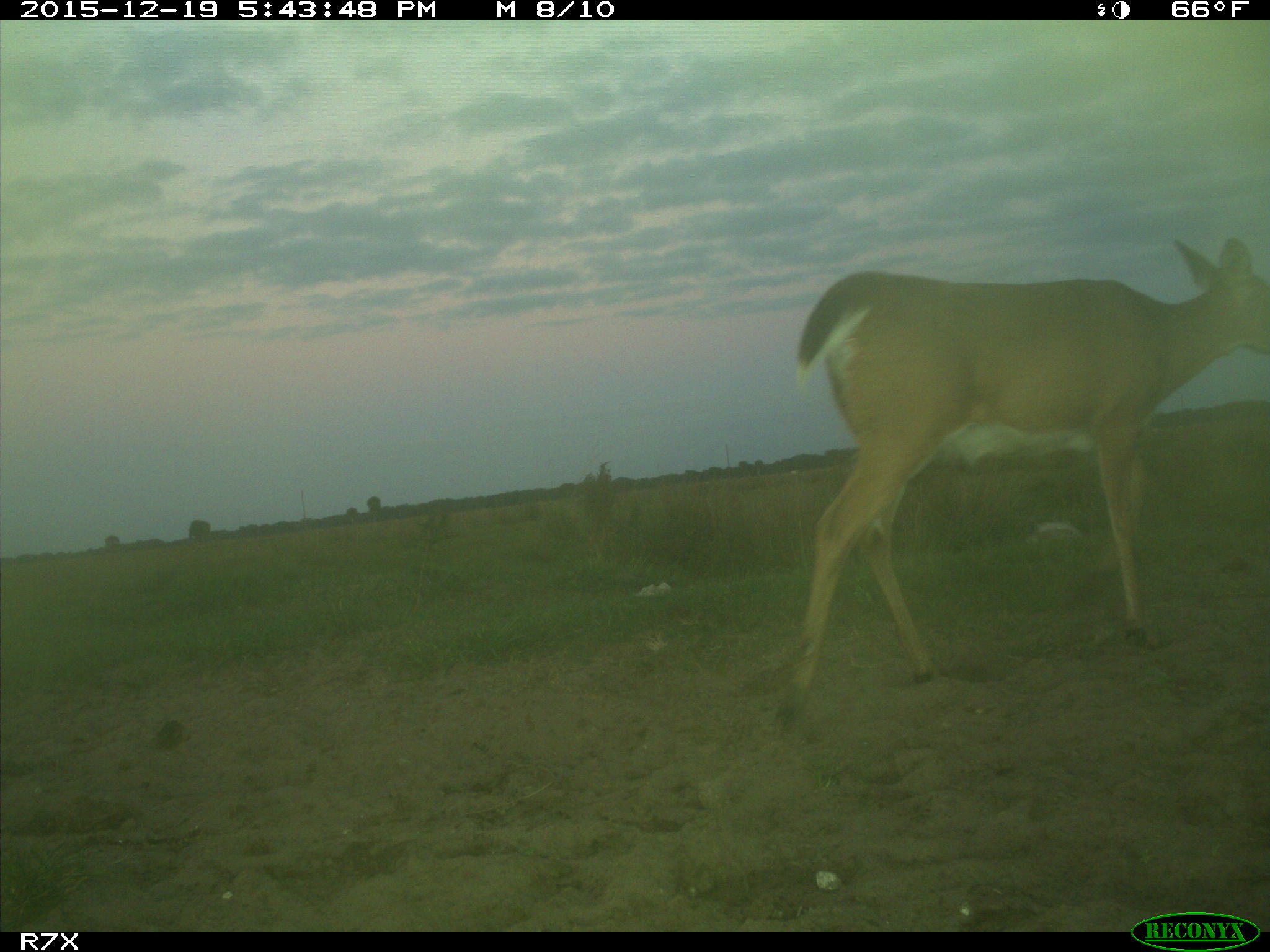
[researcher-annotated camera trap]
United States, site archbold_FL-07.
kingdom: Animalia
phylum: Chordata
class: Mammalia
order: Artiodactyla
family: Cervidae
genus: Odocoileus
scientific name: Odocoileus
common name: deer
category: unidentified deer